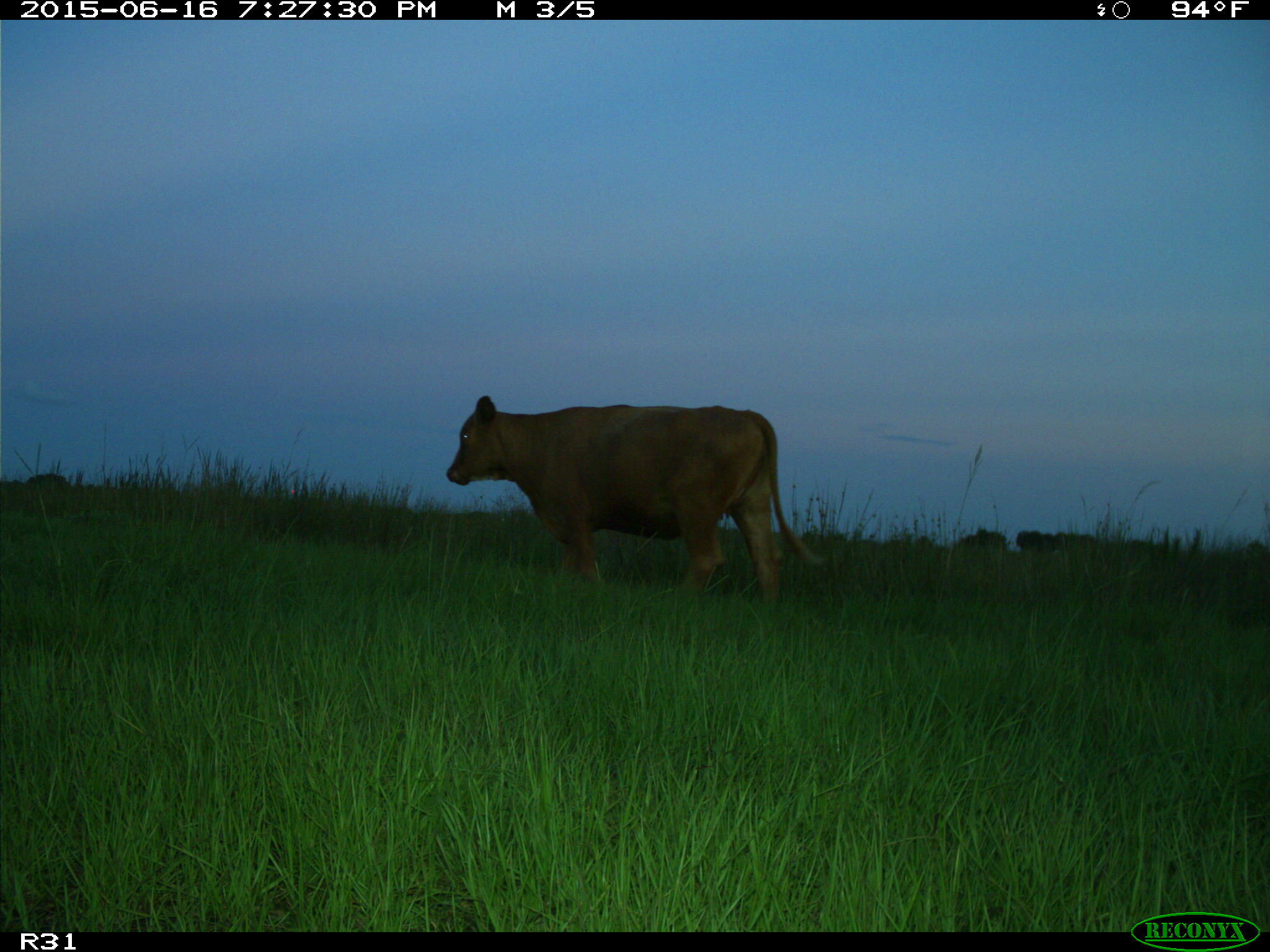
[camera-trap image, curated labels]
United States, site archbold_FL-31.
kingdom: Animalia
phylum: Chordata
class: Mammalia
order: Artiodactyla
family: Bovidae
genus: Bos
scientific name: Bos taurus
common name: domestic cow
Bos taurus (domestic cow).